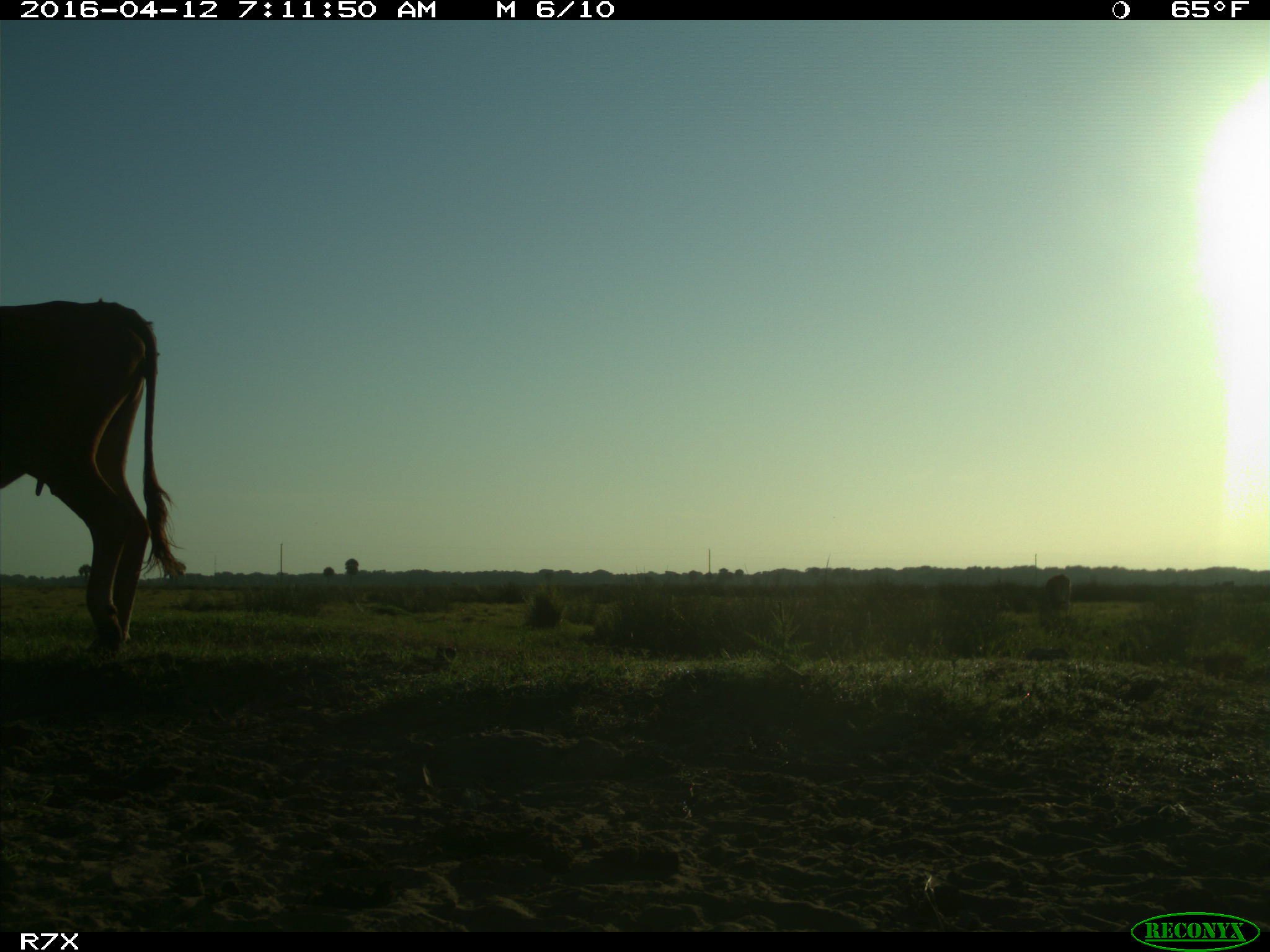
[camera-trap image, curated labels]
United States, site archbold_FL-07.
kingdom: Animalia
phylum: Chordata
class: Mammalia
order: Artiodactyla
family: Bovidae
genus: Bos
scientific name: Bos taurus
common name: domestic cow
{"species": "Bos taurus (domestic cow)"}